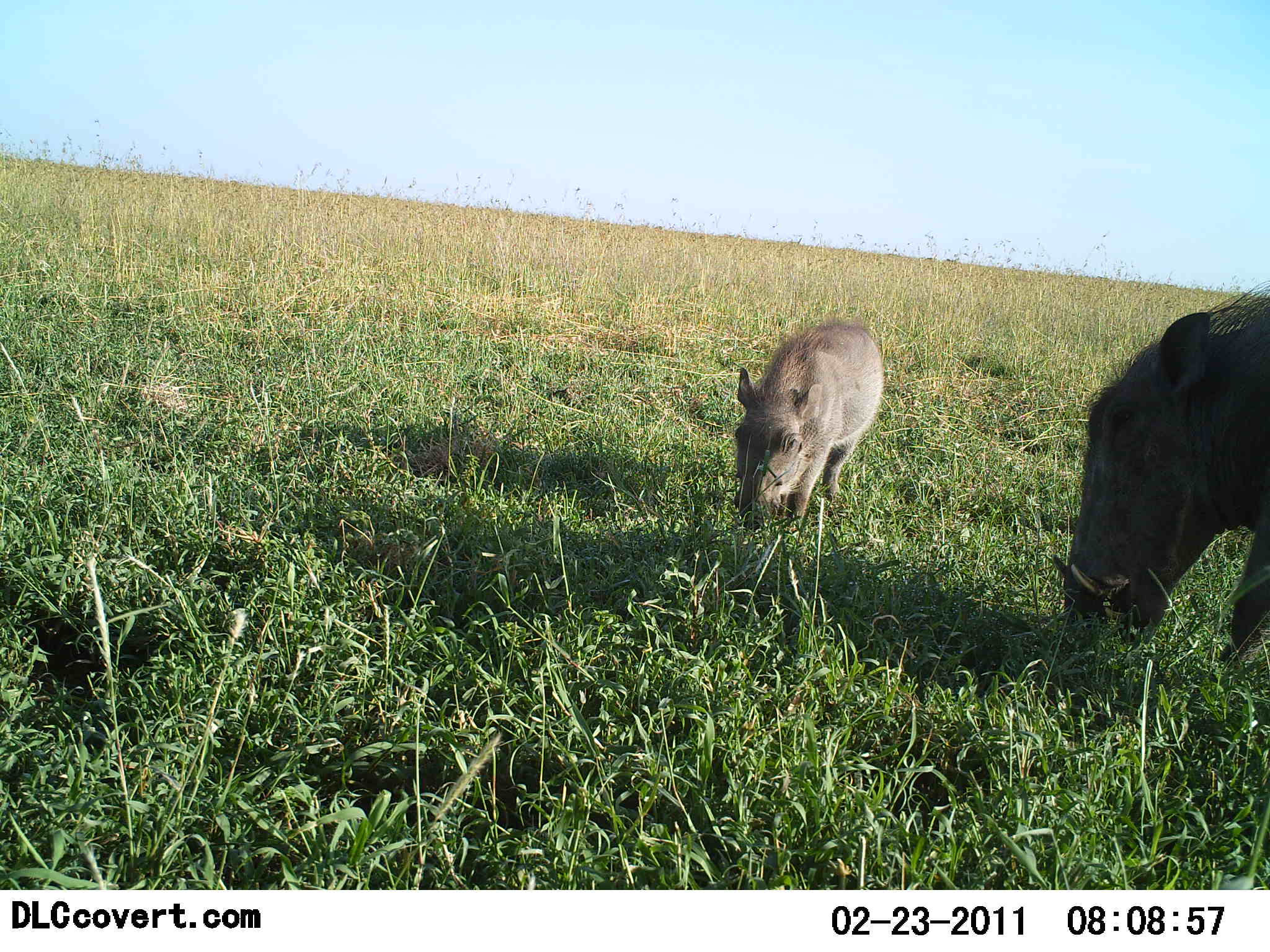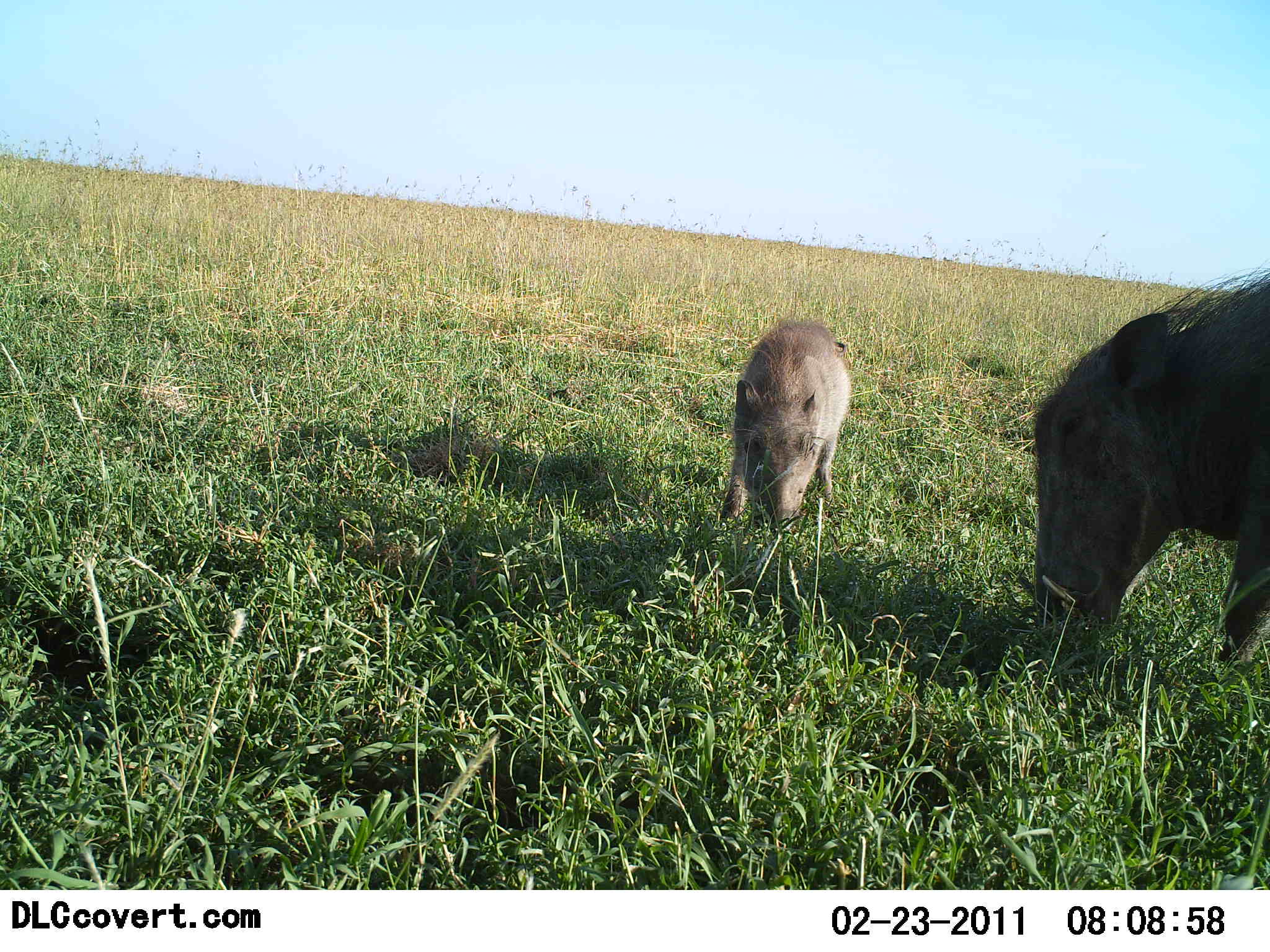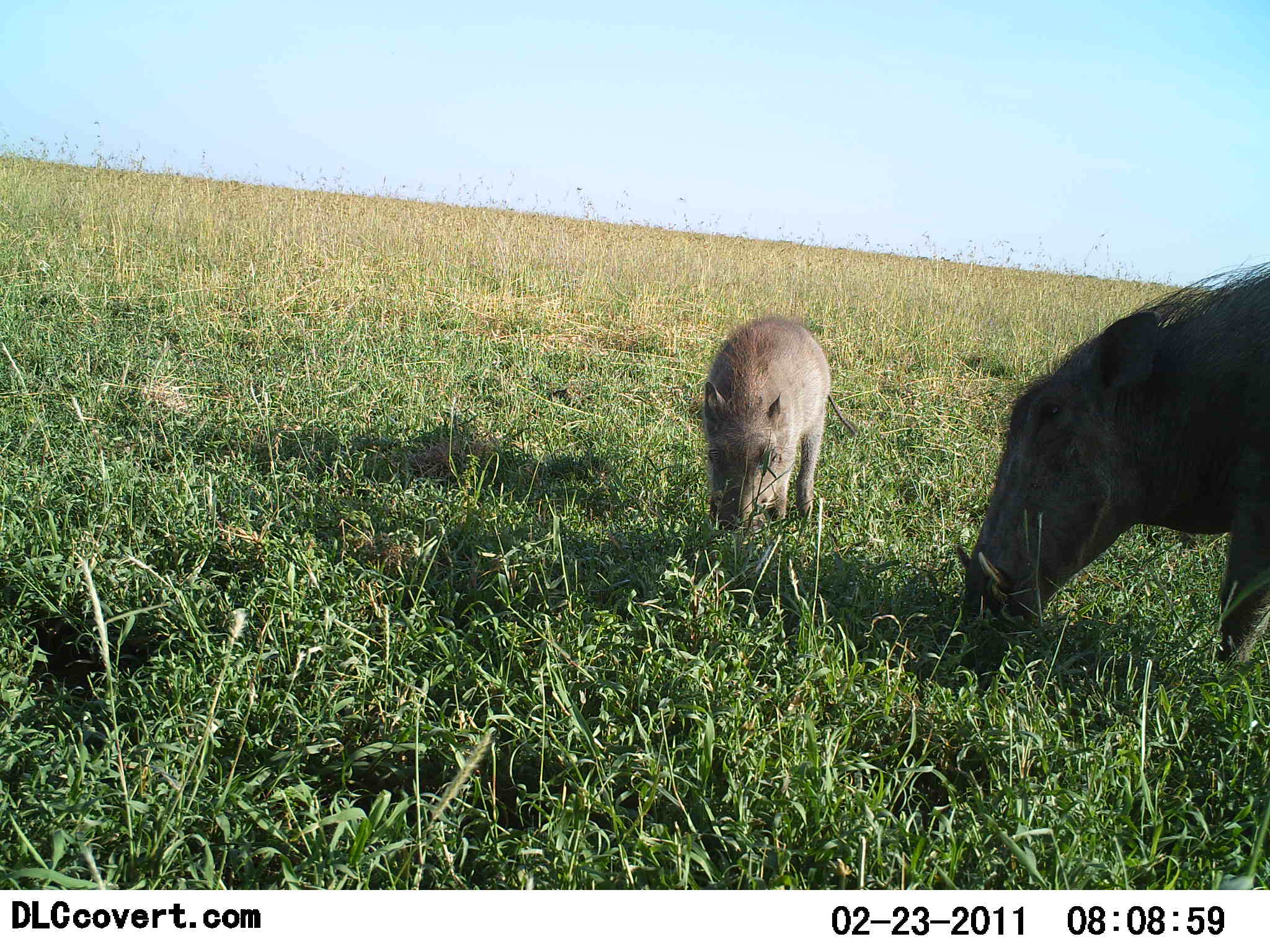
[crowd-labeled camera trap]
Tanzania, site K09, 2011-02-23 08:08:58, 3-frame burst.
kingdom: Animalia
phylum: Chordata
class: Mammalia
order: Artiodactyla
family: Suidae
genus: Phacochoerus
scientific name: Phacochoerus africanus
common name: warthog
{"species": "warthog (Phacochoerus africanus)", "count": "2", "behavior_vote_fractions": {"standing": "0%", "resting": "0%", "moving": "0%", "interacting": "0%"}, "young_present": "40%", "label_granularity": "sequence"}